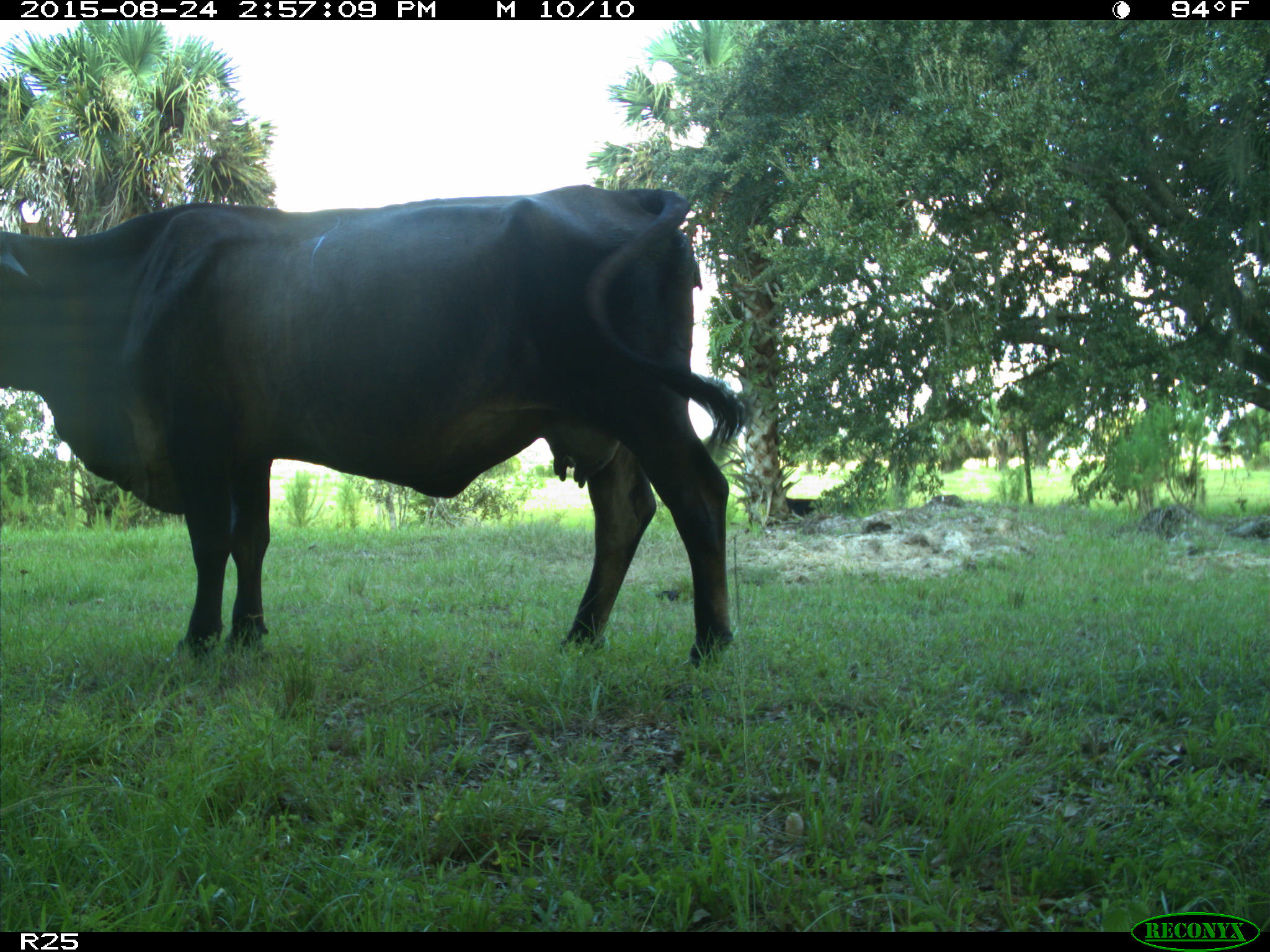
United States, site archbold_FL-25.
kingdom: Animalia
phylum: Chordata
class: Mammalia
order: Artiodactyla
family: Bovidae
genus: Bos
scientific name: Bos taurus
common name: domestic cow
Bos taurus (domestic cow).